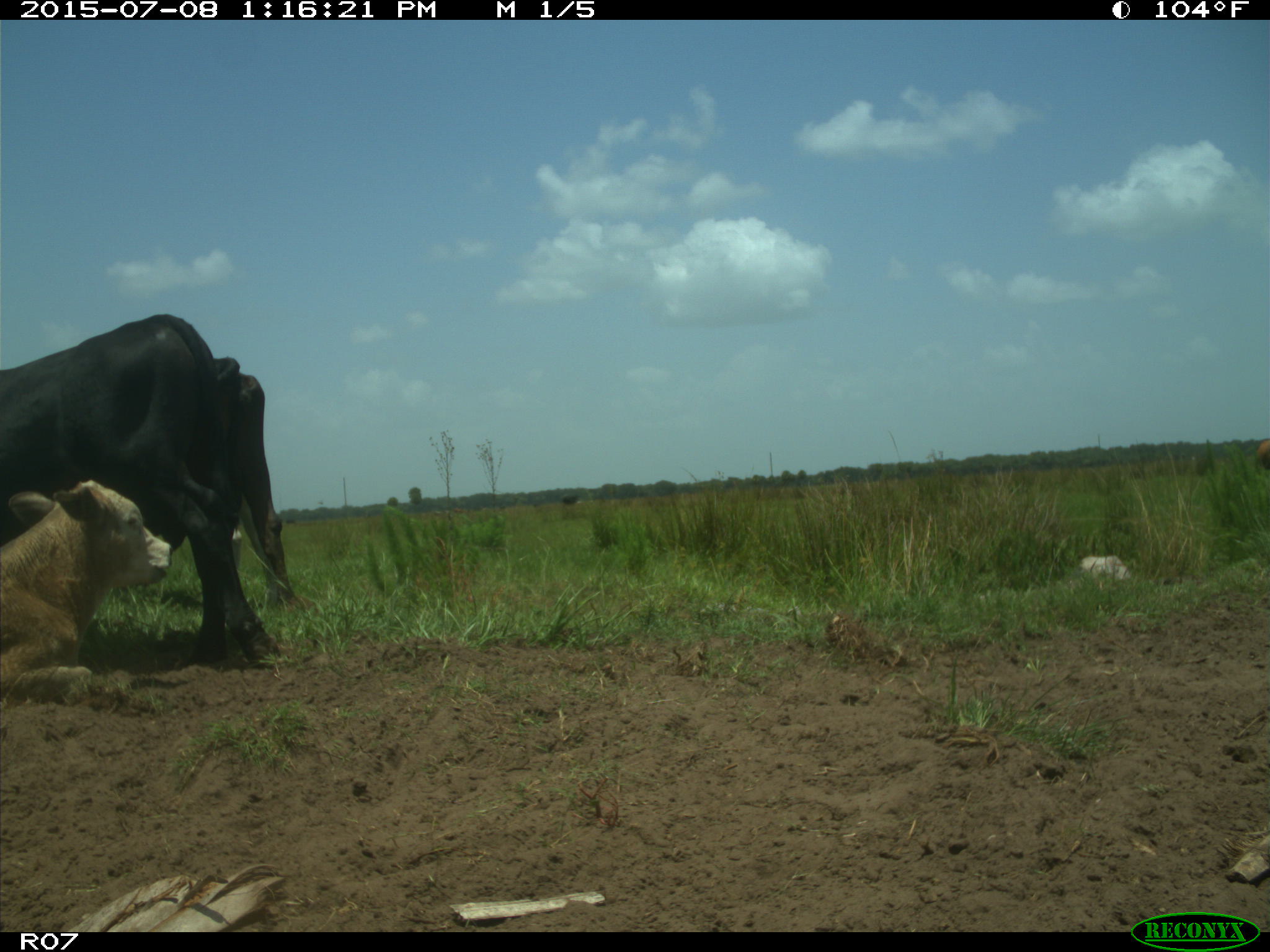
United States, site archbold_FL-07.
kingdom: Animalia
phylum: Chordata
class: Mammalia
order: Artiodactyla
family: Bovidae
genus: Bos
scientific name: Bos taurus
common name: domestic cow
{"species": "Bos taurus (domestic cow)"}